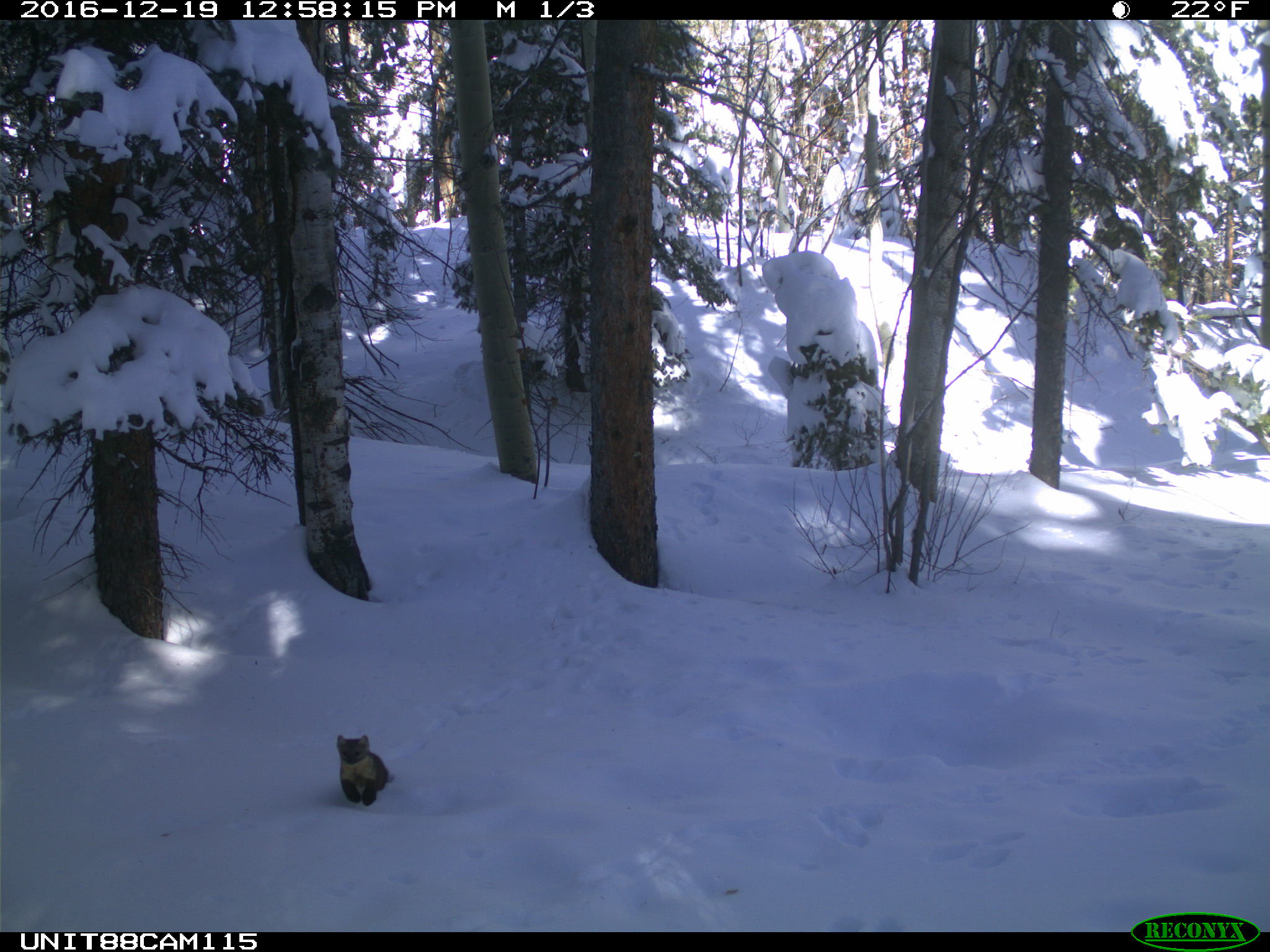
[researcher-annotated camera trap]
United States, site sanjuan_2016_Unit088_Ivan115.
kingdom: Animalia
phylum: Chordata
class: Mammalia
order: Carnivora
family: Mustelidae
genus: Martes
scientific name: Martes americana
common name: american marten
Martes americana (american marten).